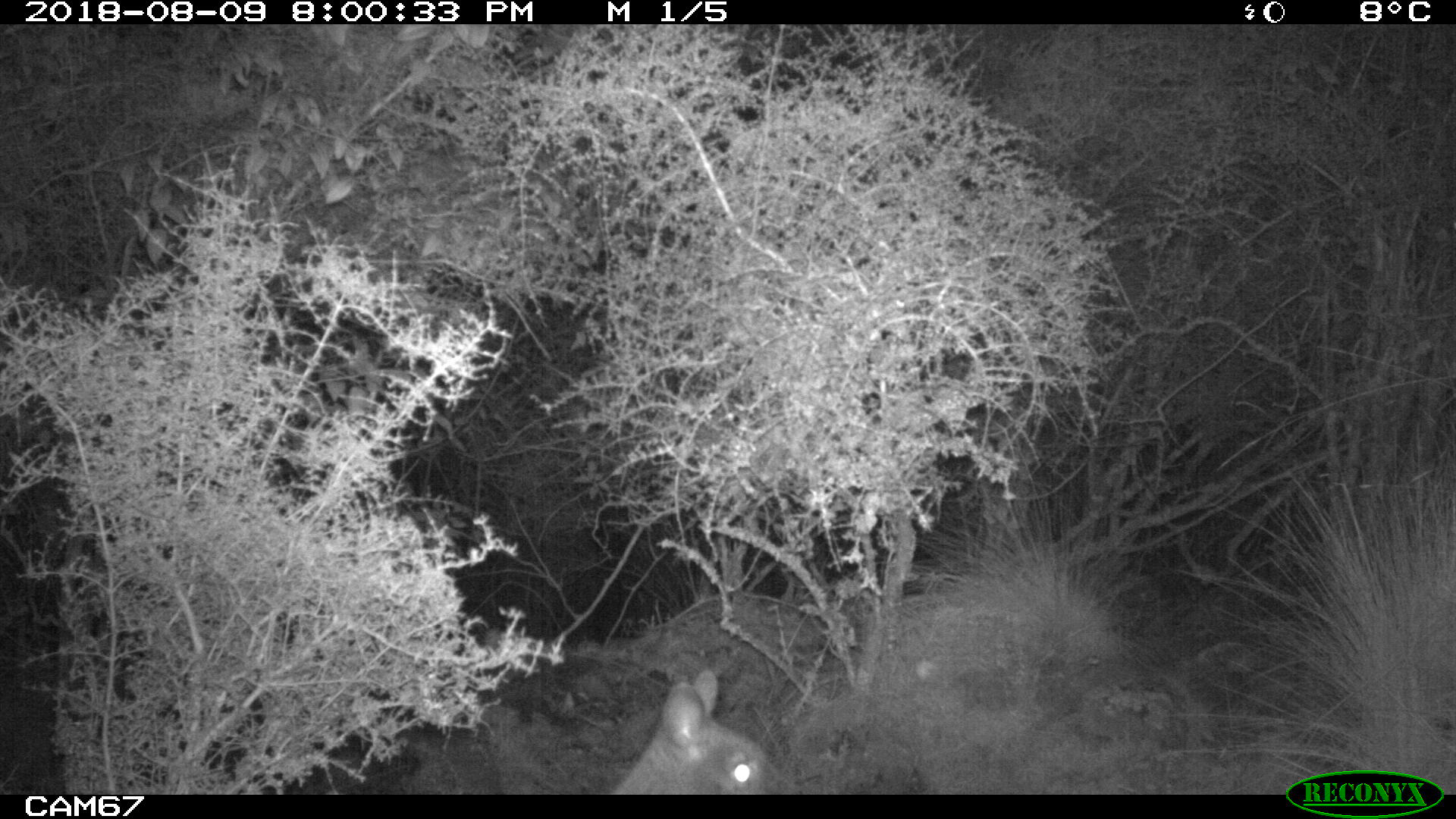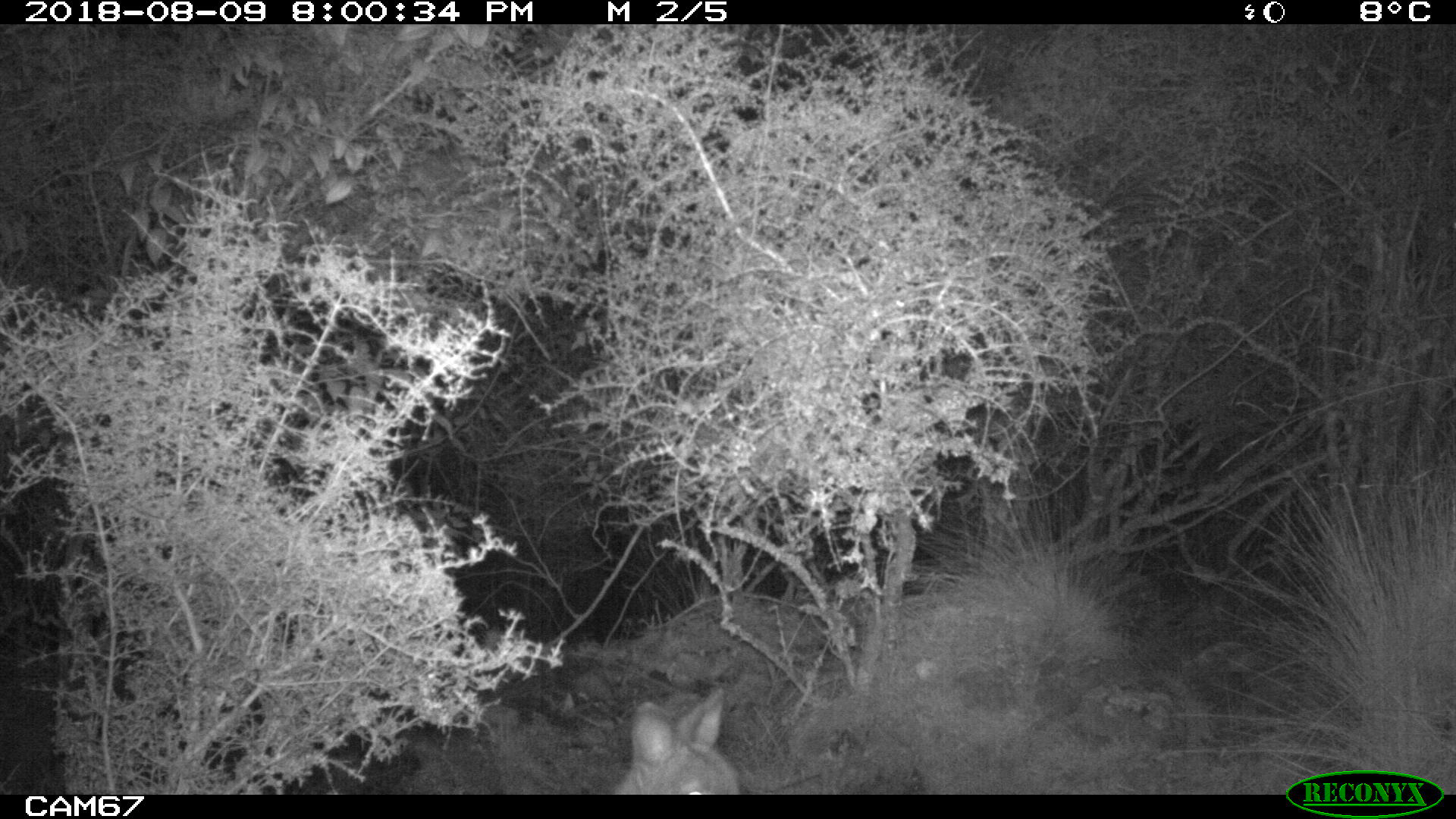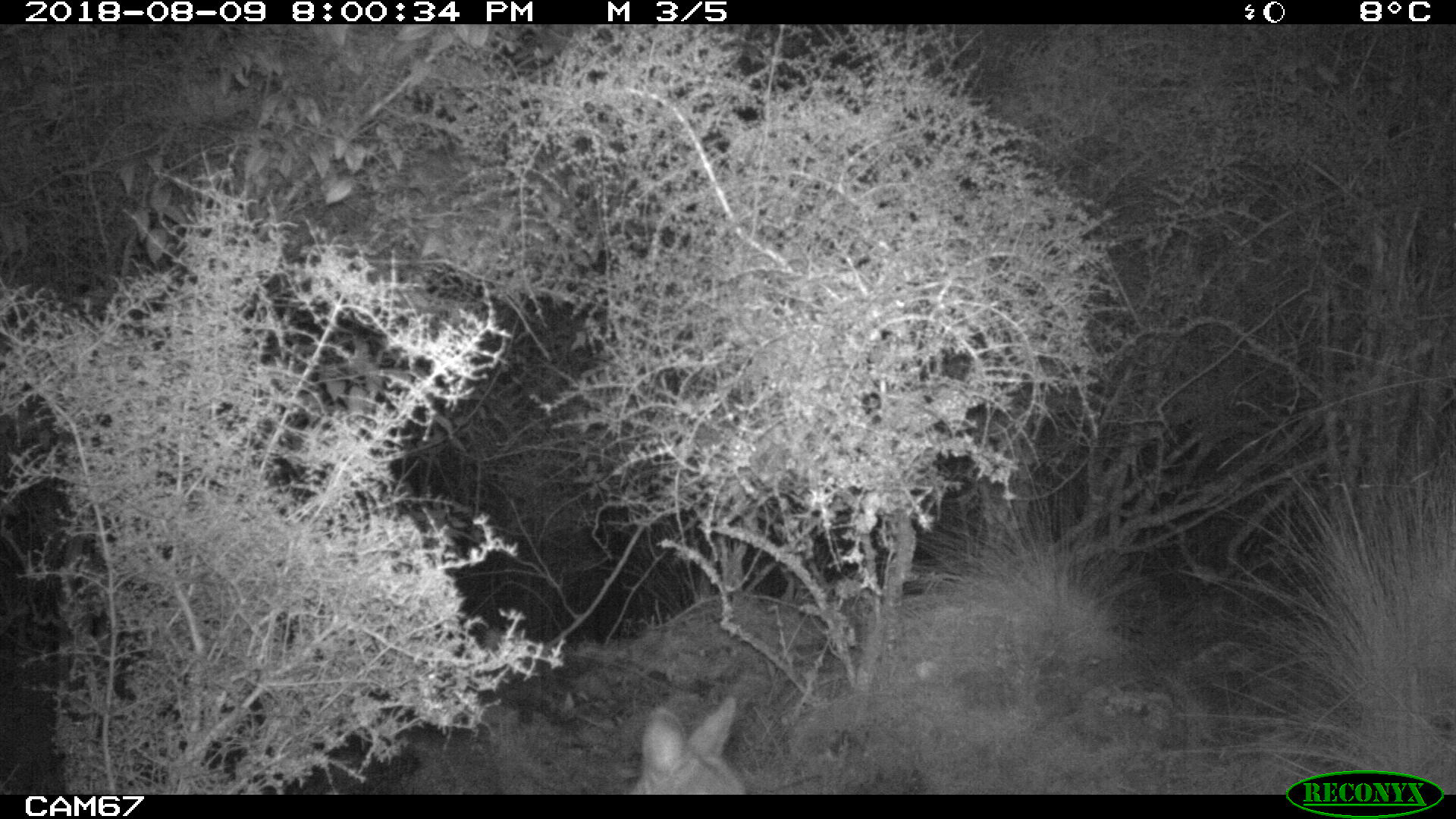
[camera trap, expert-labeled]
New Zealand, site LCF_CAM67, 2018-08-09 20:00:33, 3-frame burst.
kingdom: Animalia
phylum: Chordata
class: Mammalia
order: Diprotodontia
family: Macropodidae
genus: Notamacropus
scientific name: Notamacropus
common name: wallaby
Wallaby (Notamacropus).